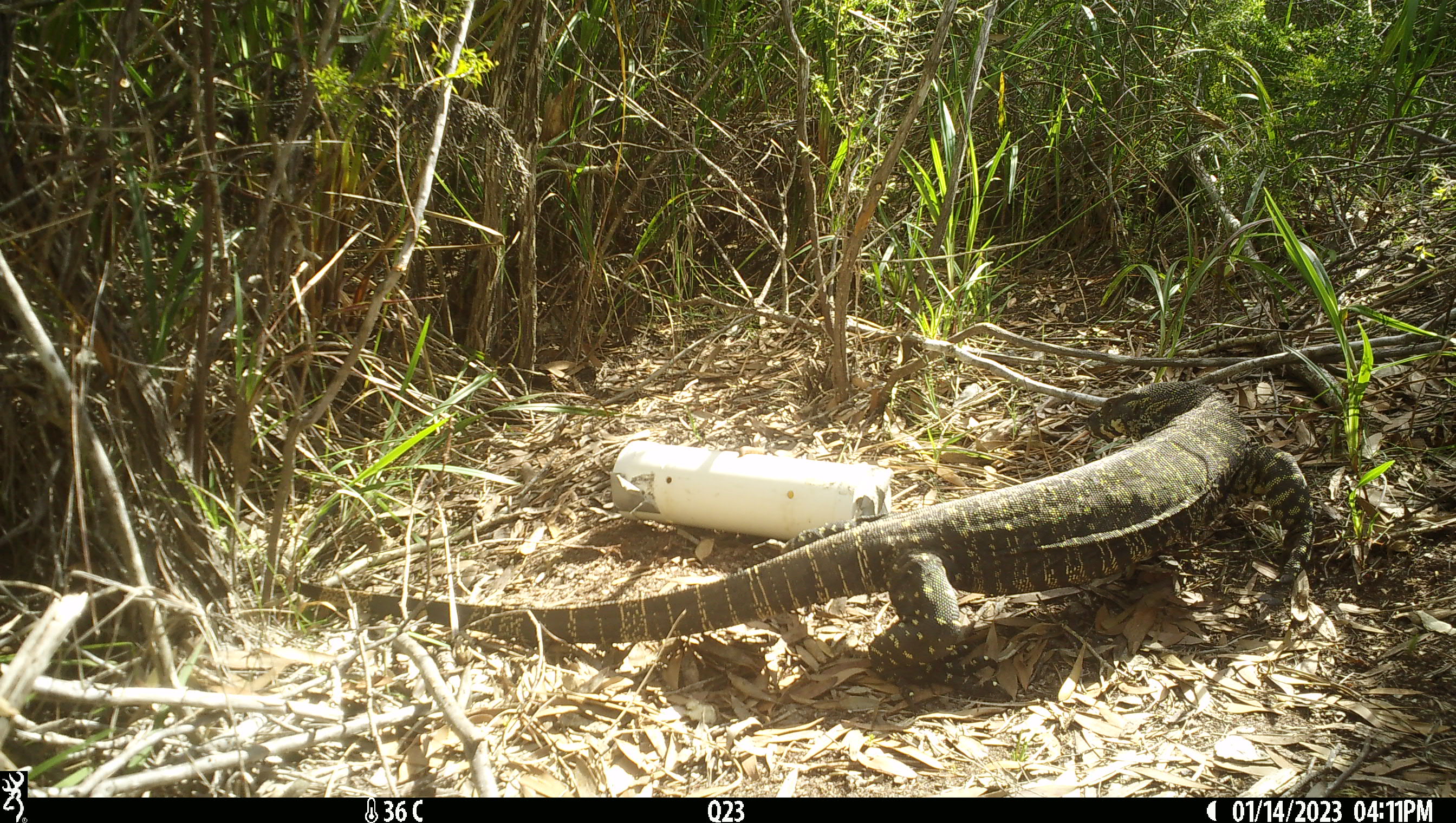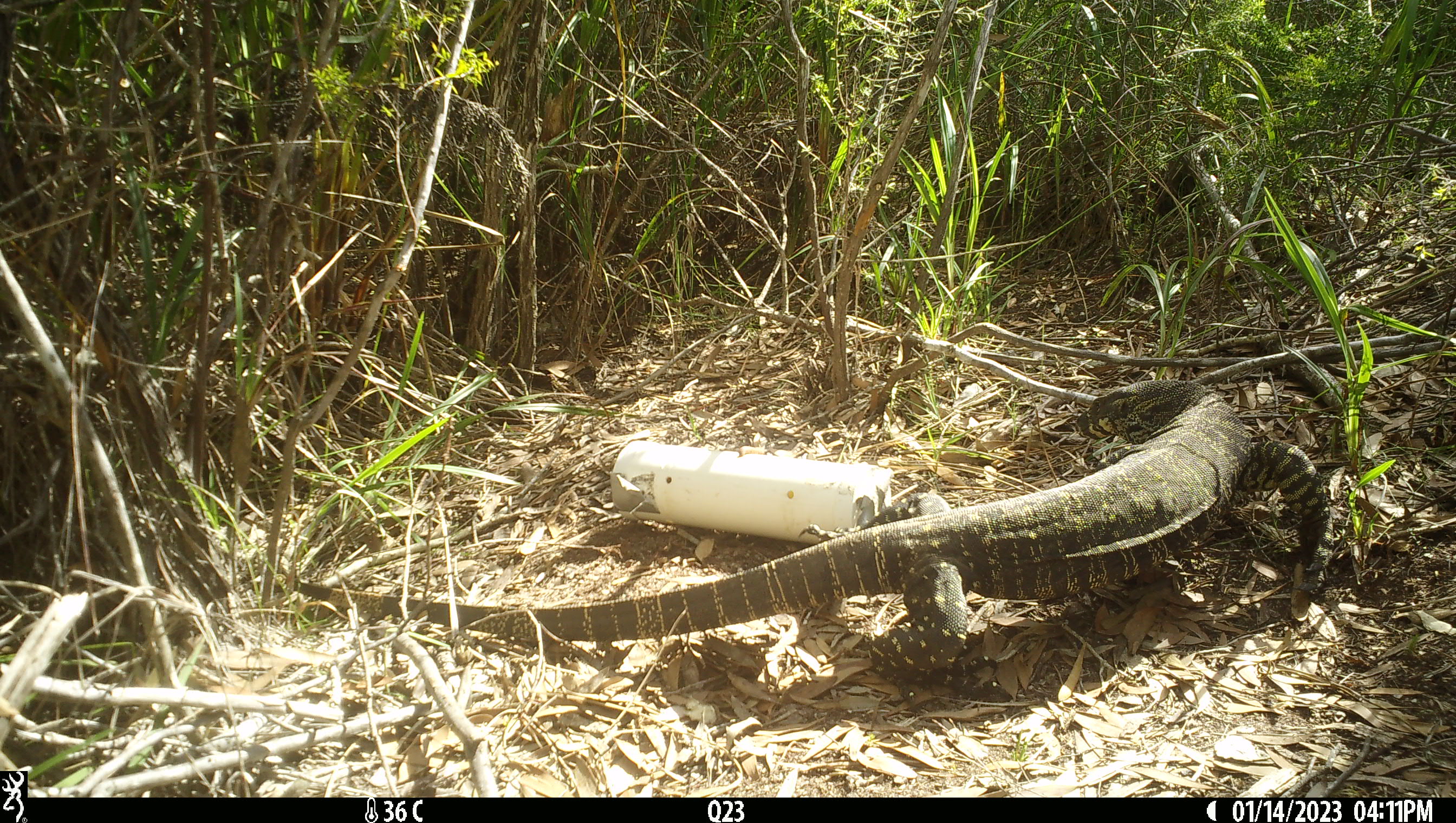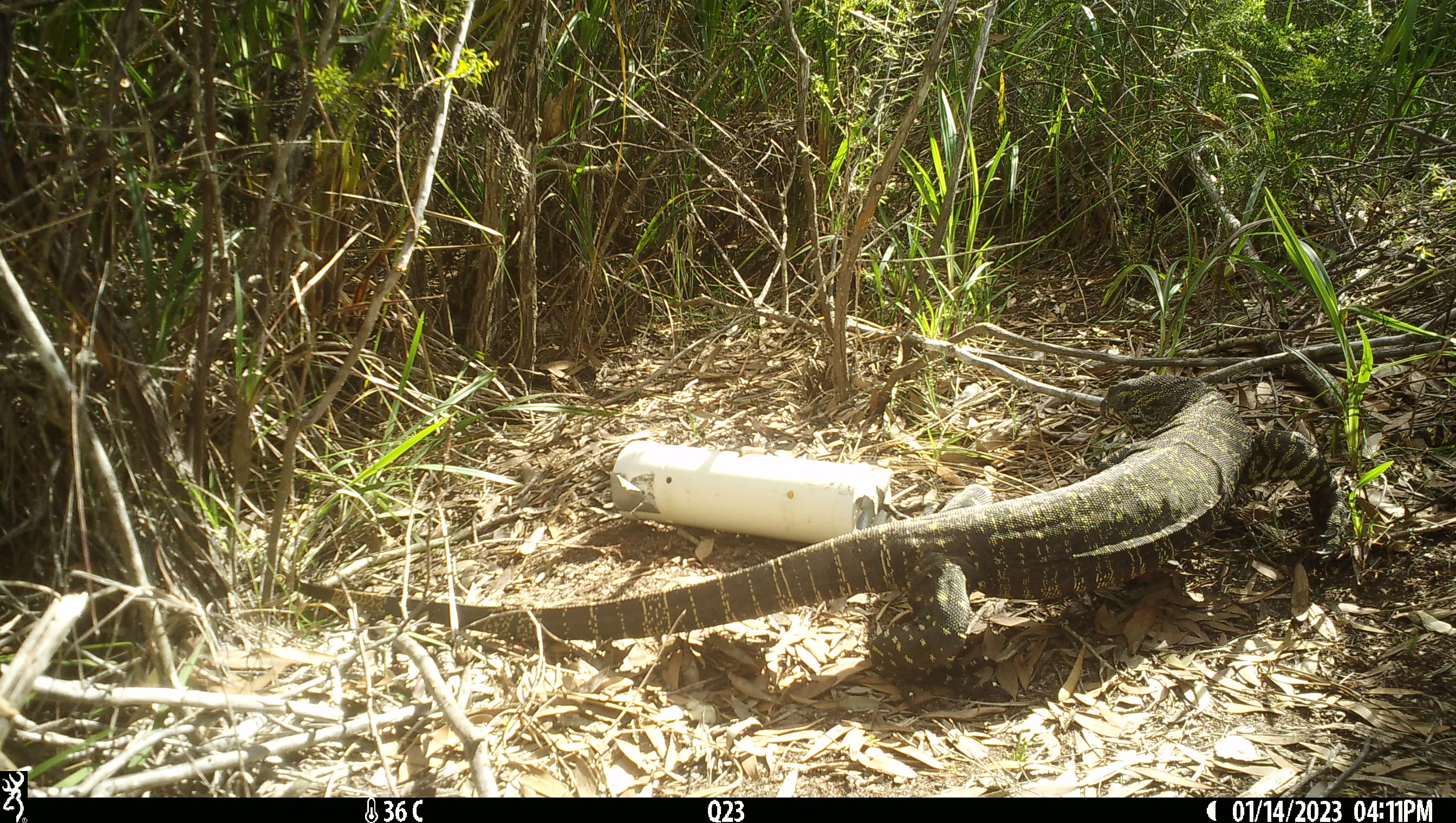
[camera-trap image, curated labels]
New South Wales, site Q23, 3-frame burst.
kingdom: Animalia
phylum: Chordata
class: Reptilia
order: Squamata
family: Varanidae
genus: Varanus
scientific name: Varanus varius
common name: lace monitor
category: goanna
Goanna (lace monitor) (Varanus varius).